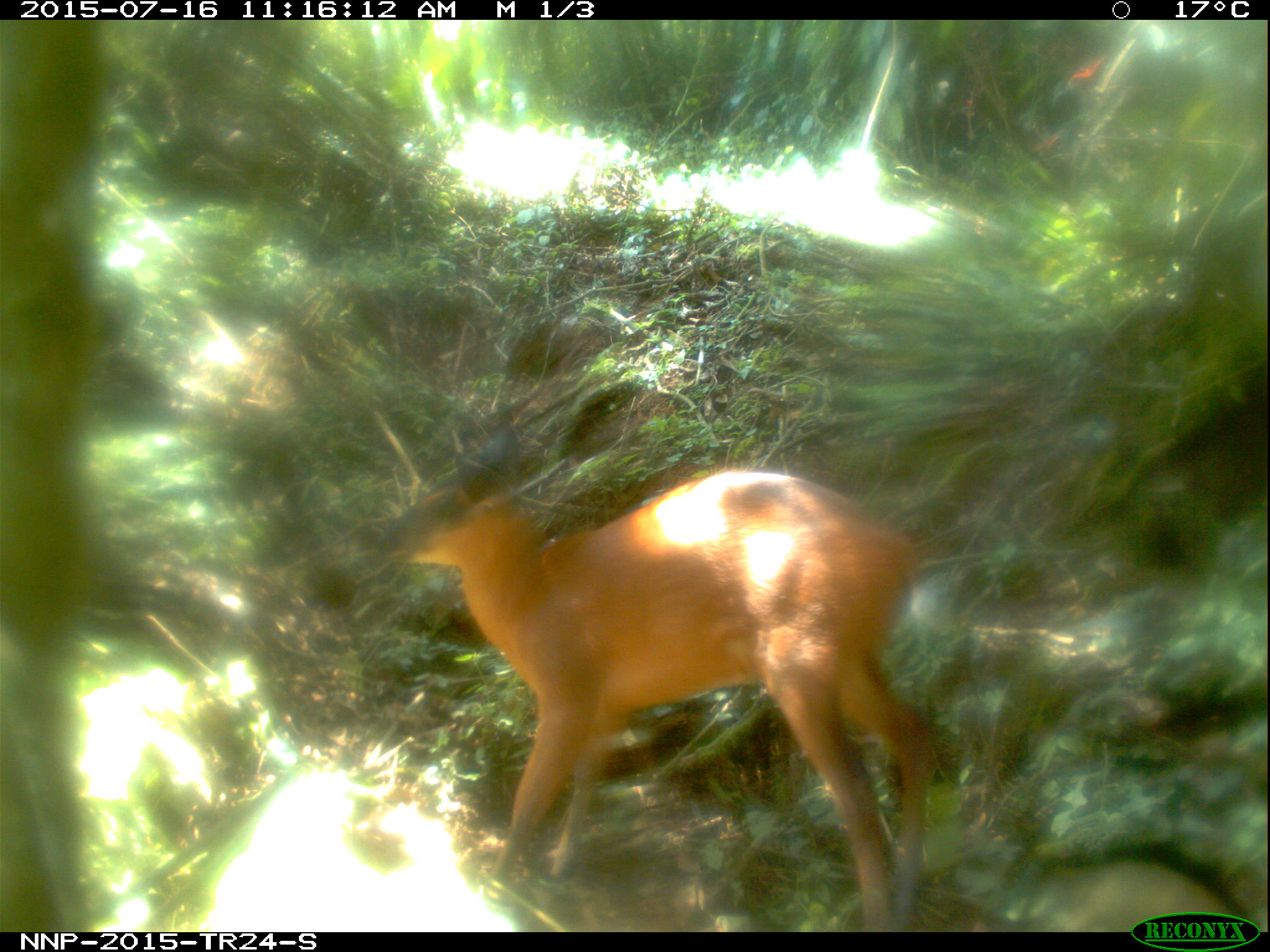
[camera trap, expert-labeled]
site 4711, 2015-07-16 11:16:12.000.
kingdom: Animalia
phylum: Chordata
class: Mammalia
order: Artiodactyla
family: Bovidae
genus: Cephalophus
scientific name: Cephalophus nigrifrons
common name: black-fronted duiker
Cephalophus nigrifrons (black-fronted duiker), count 1.